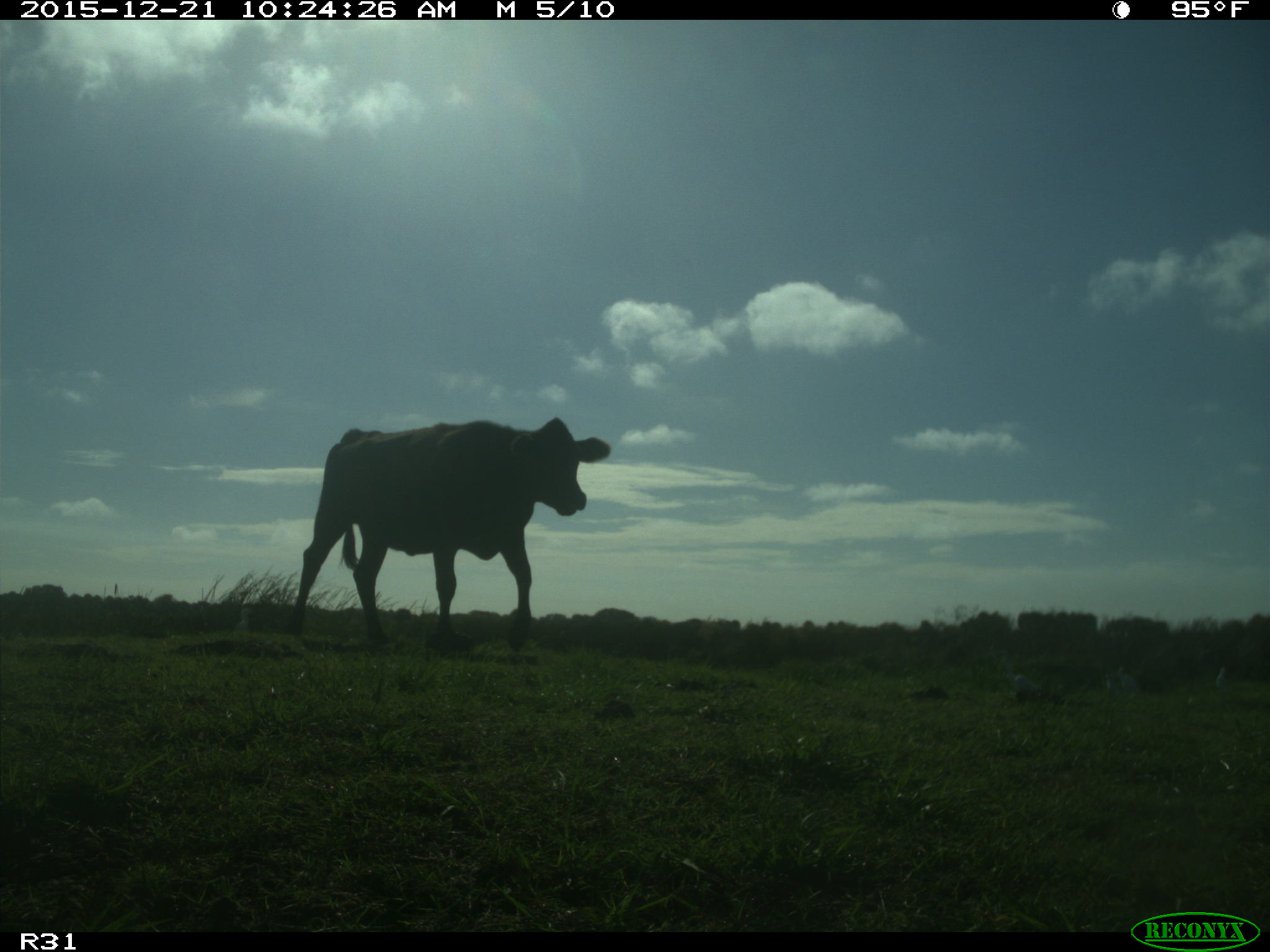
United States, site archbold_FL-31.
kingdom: Animalia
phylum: Chordata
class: Mammalia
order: Artiodactyla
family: Bovidae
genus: Bos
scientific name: Bos taurus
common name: domestic cow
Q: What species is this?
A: Bos taurus (domestic cow).